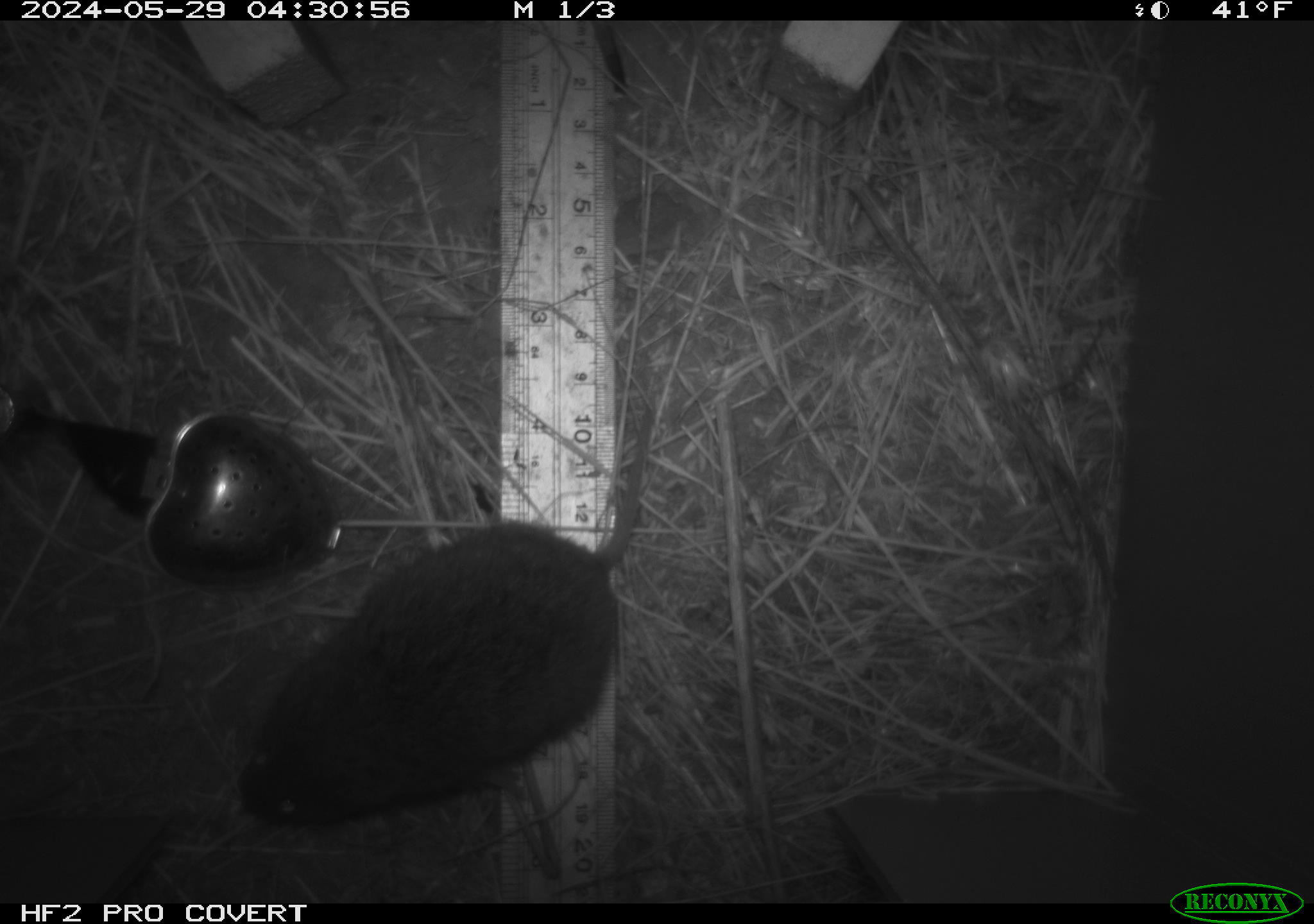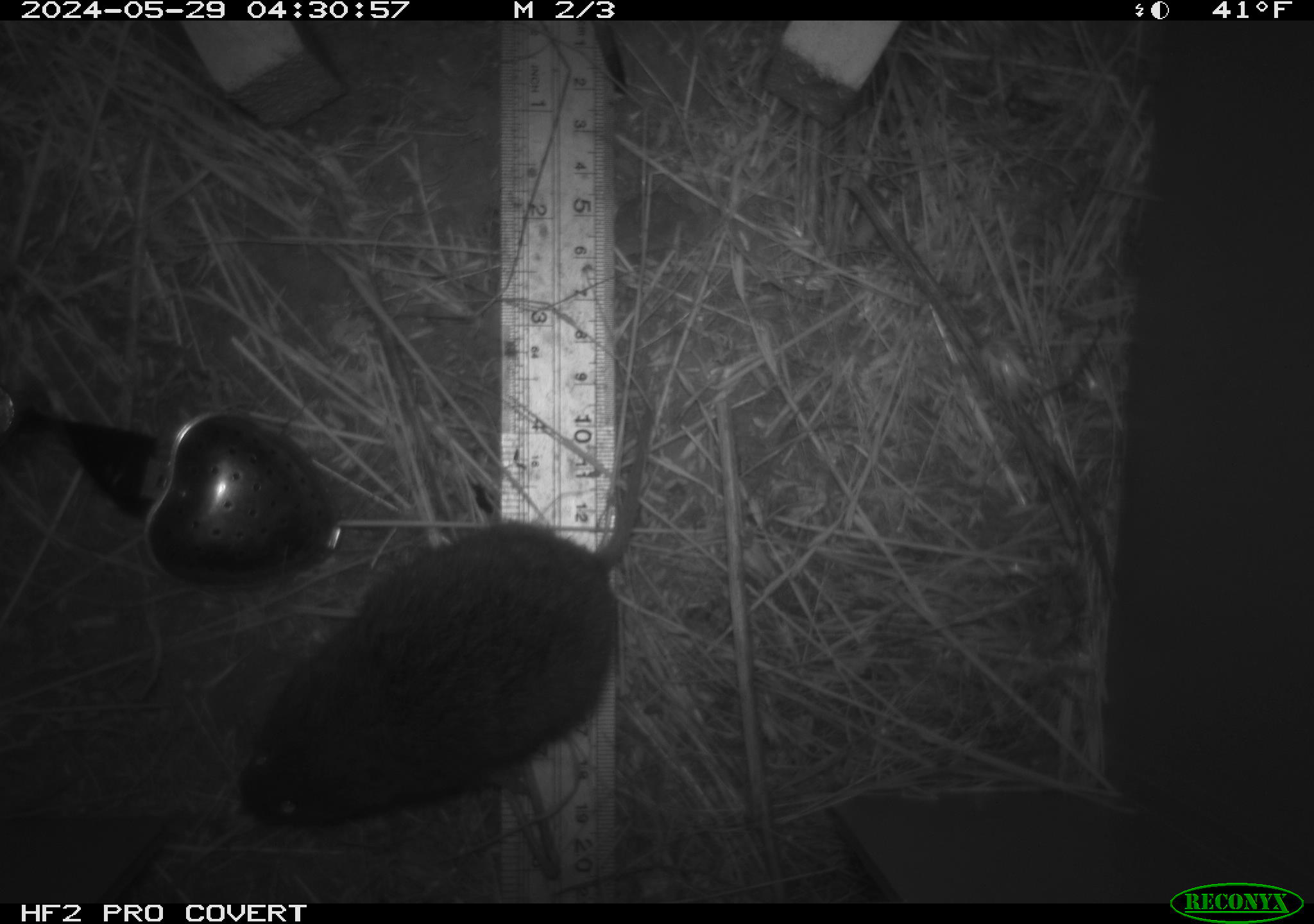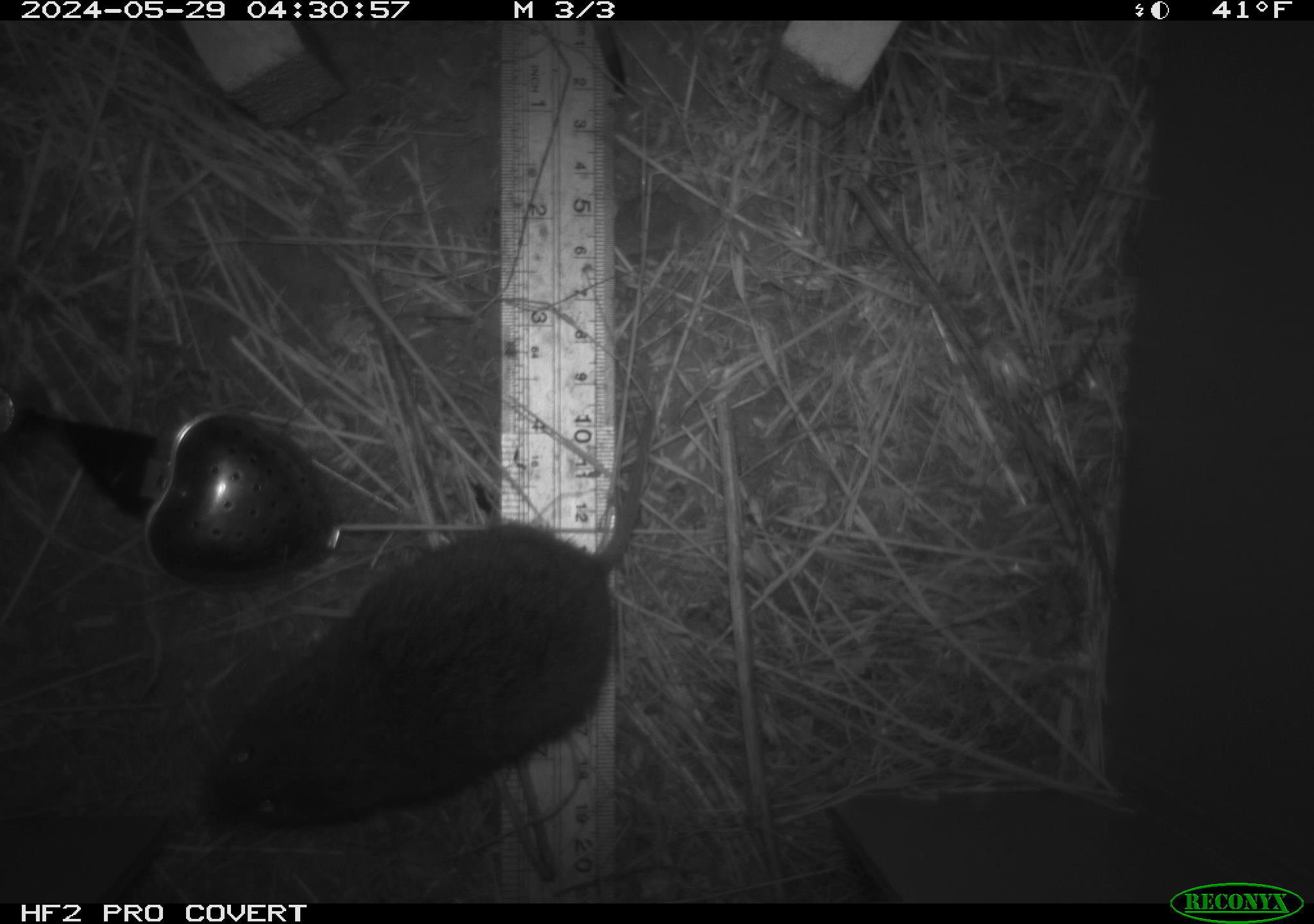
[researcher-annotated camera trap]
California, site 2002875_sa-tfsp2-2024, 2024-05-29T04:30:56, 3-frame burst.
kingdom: Animalia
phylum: Chordata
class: Mammalia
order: Rodentia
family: Cricetidae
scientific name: Arvicolinae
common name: voles, lemmings, and muskrats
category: arvicolinae subfamily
Arvicolinae subfamily (voles, lemmings, and muskrats) (Arvicolinae).